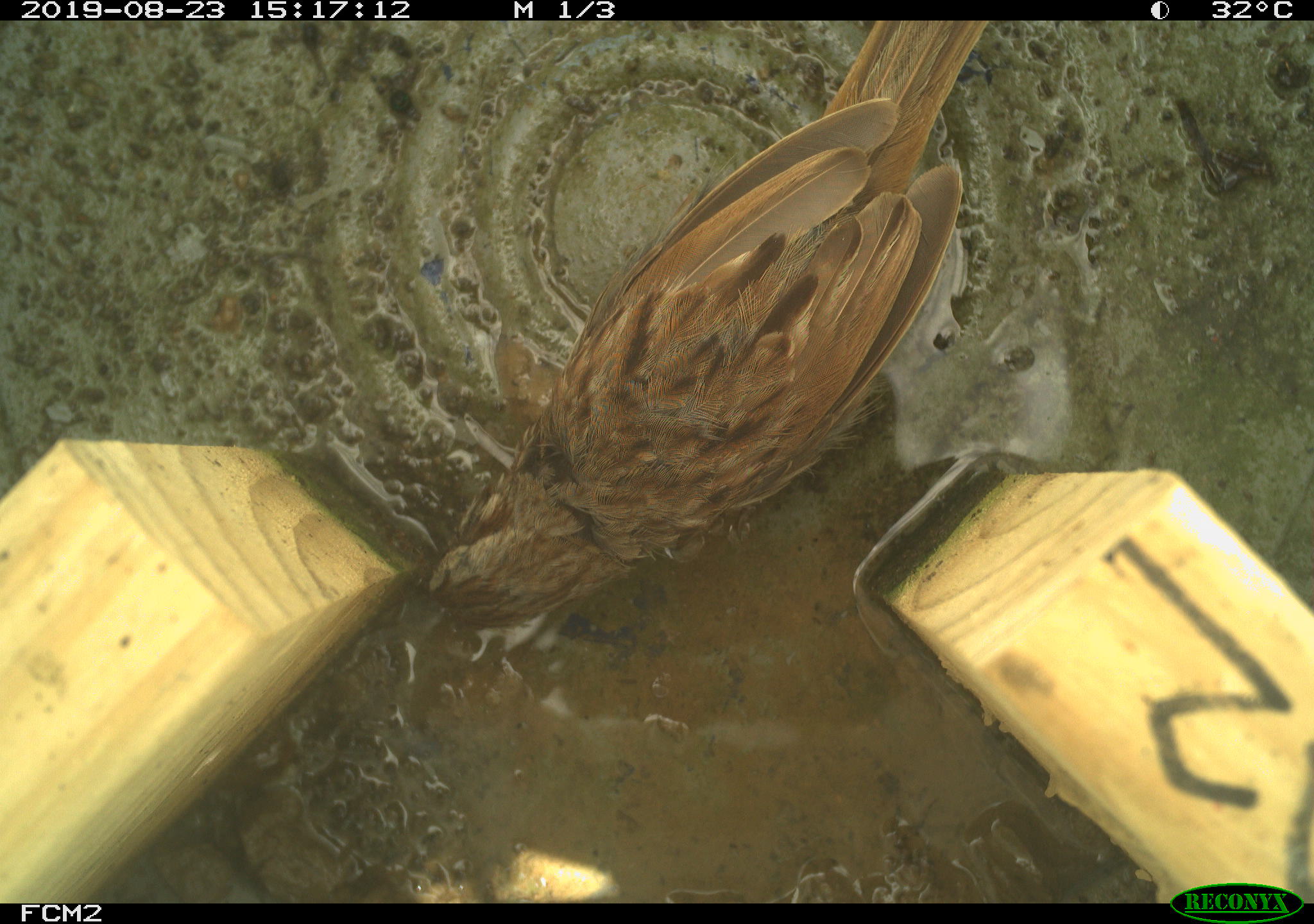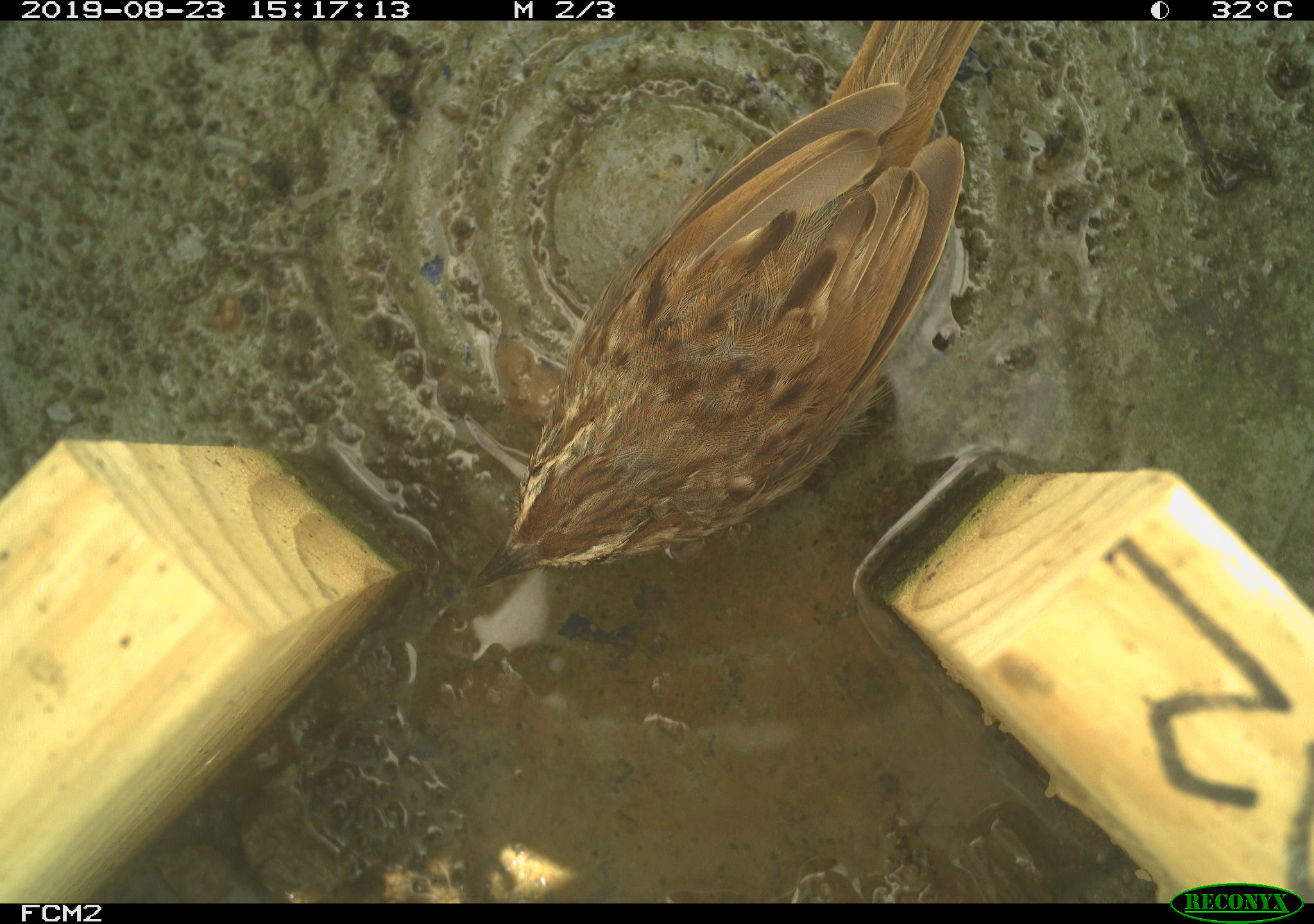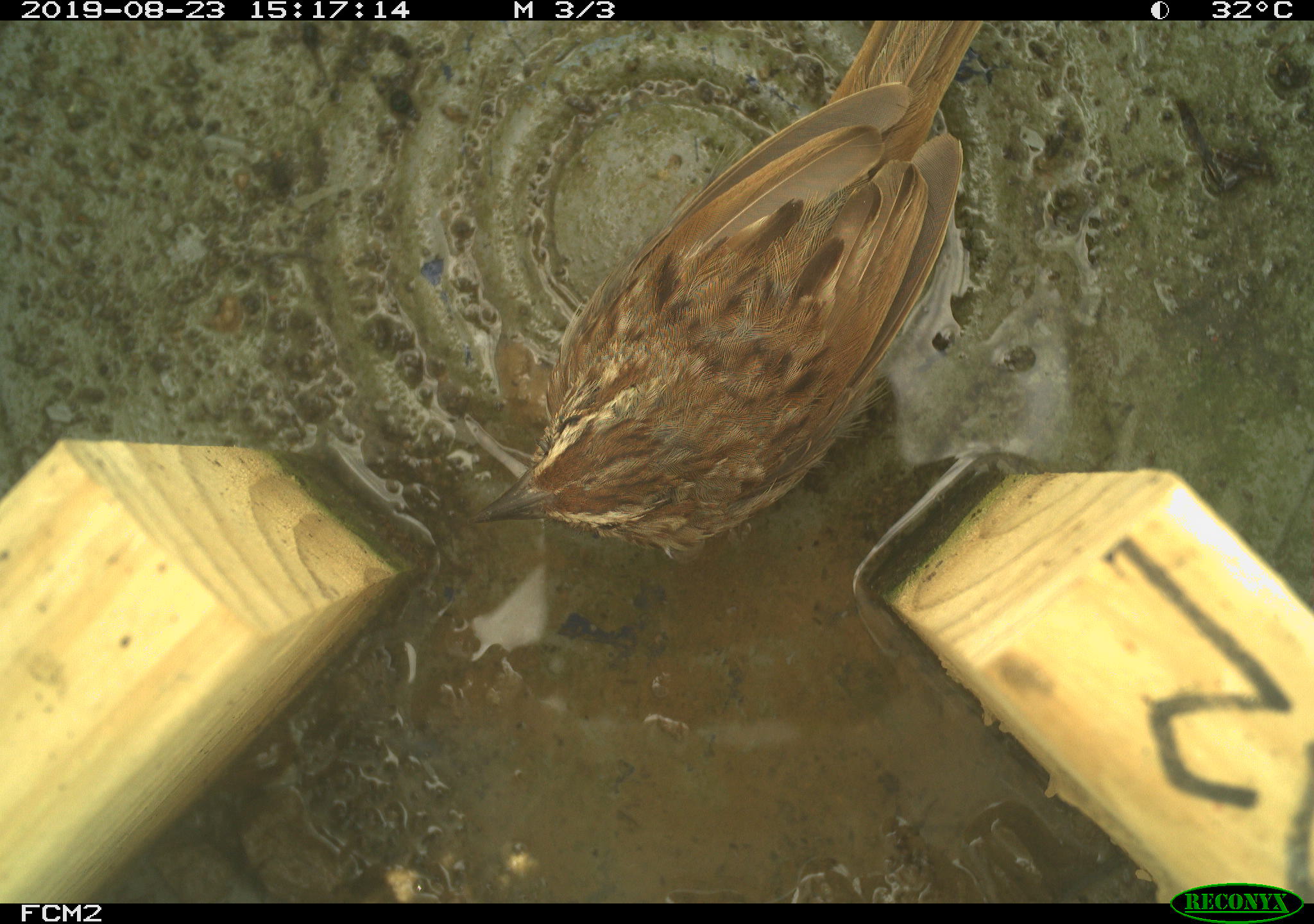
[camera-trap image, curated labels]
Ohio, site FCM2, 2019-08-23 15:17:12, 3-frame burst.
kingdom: Animalia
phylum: Chordata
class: Aves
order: Passeriformes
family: Passerellidae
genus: Melospiza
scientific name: Melospiza melodia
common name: song sparrow